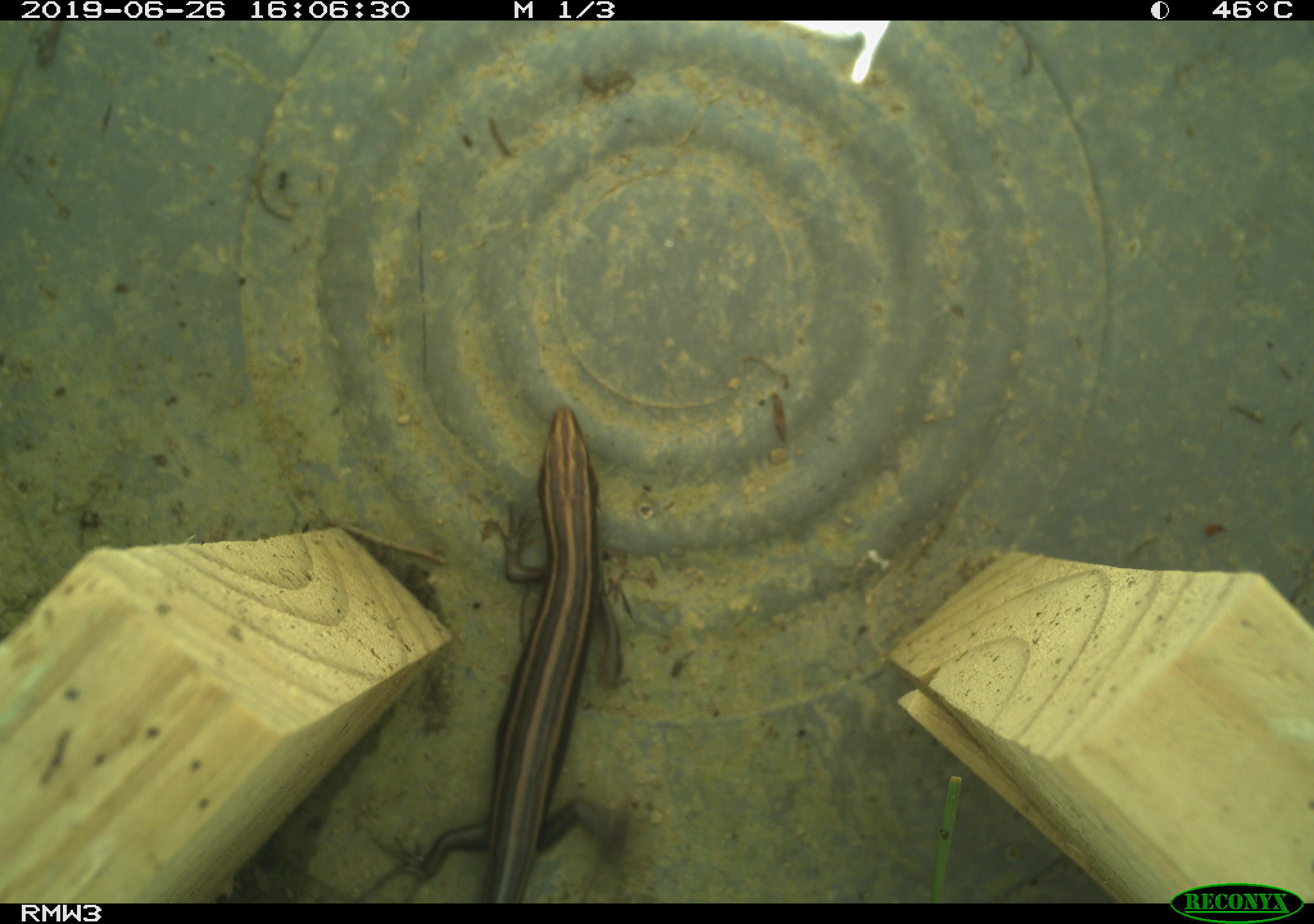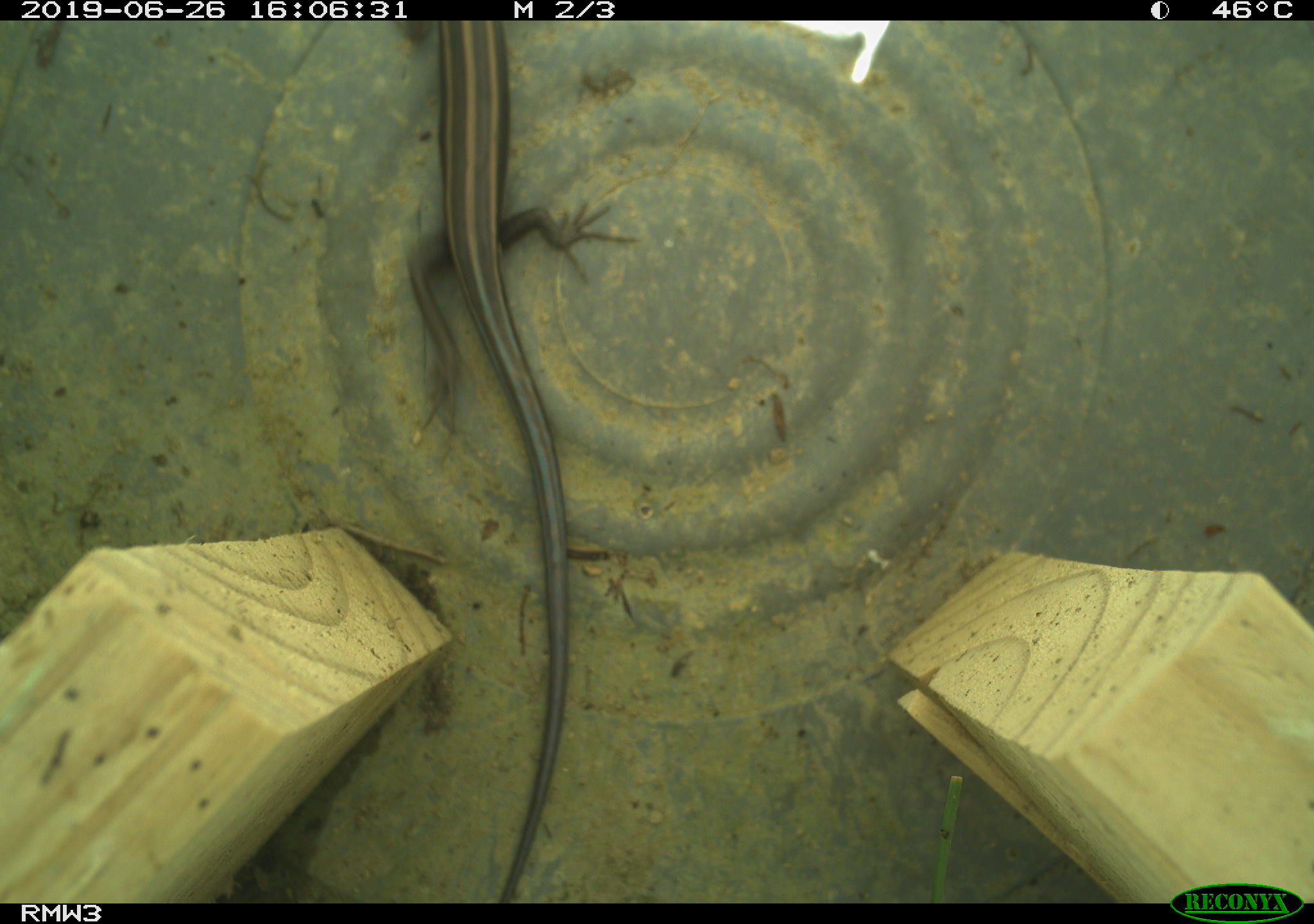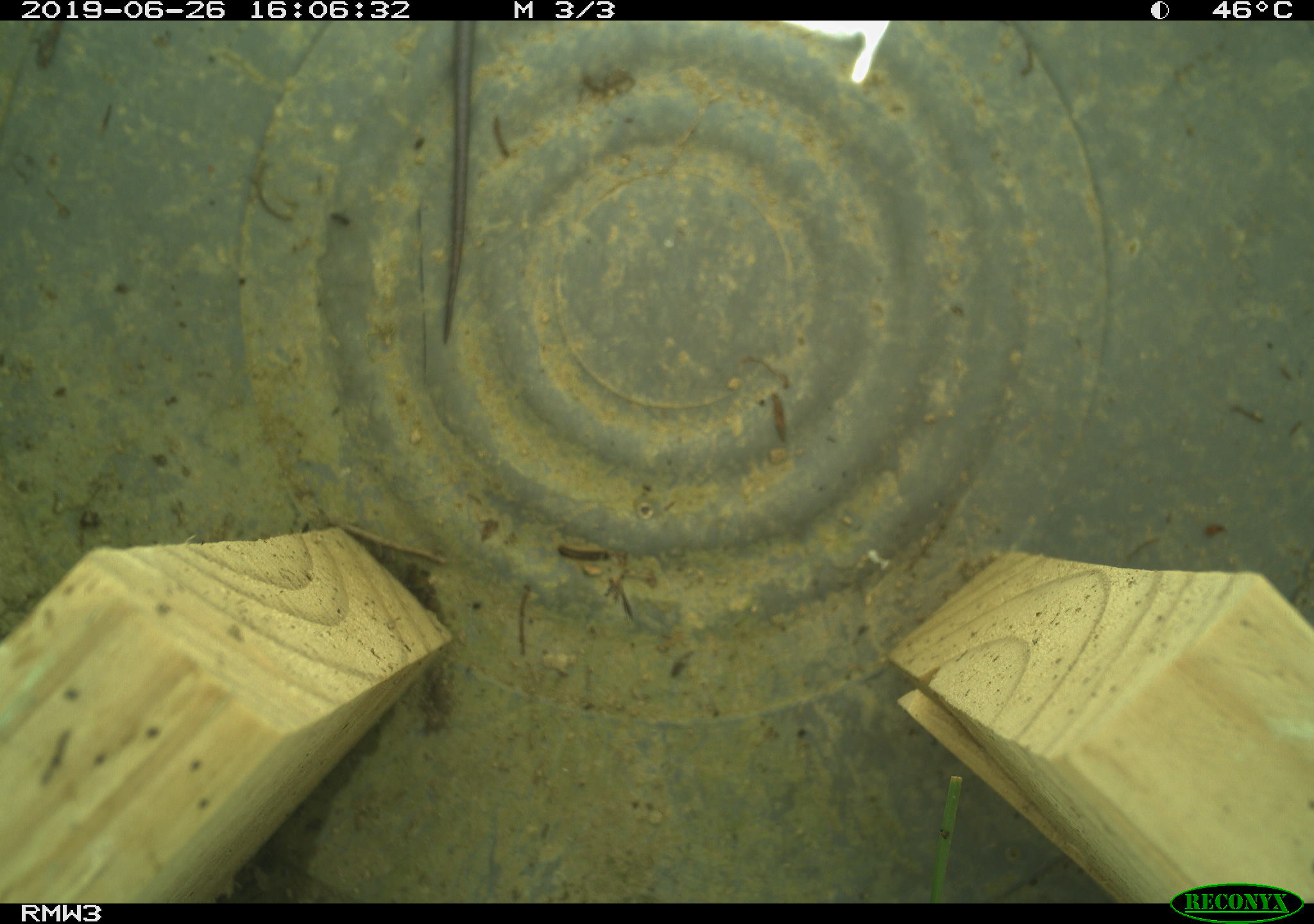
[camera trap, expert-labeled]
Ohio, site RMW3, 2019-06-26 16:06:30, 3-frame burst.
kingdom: Animalia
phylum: Chordata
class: Reptilia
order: Squamata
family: Scincidae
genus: Plestiodon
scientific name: Plestiodon fasciatus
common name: common five-lined skink